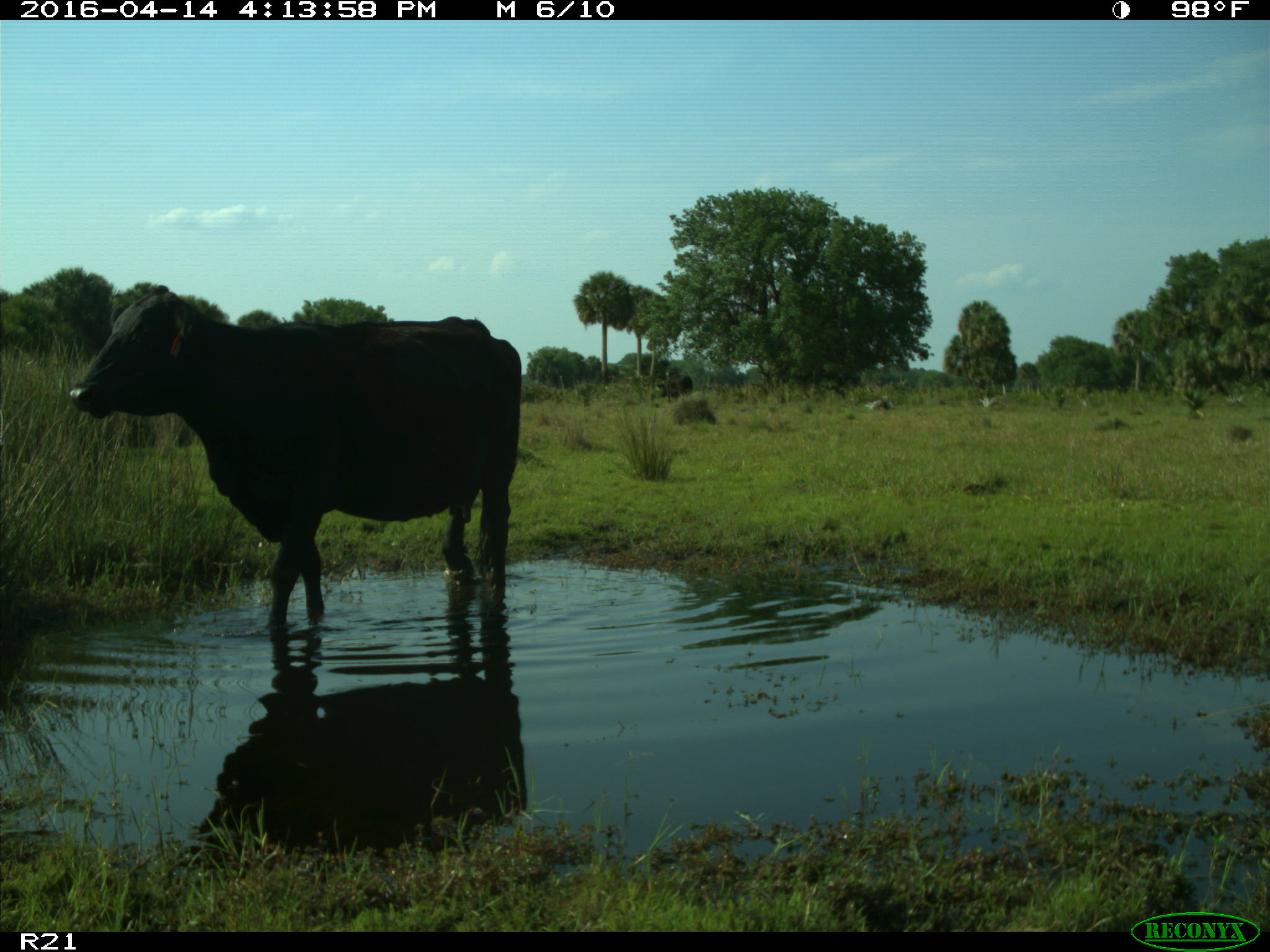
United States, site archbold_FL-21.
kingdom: Animalia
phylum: Chordata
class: Mammalia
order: Artiodactyla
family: Bovidae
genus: Bos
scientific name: Bos taurus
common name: domestic cow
Bos taurus (domestic cow).